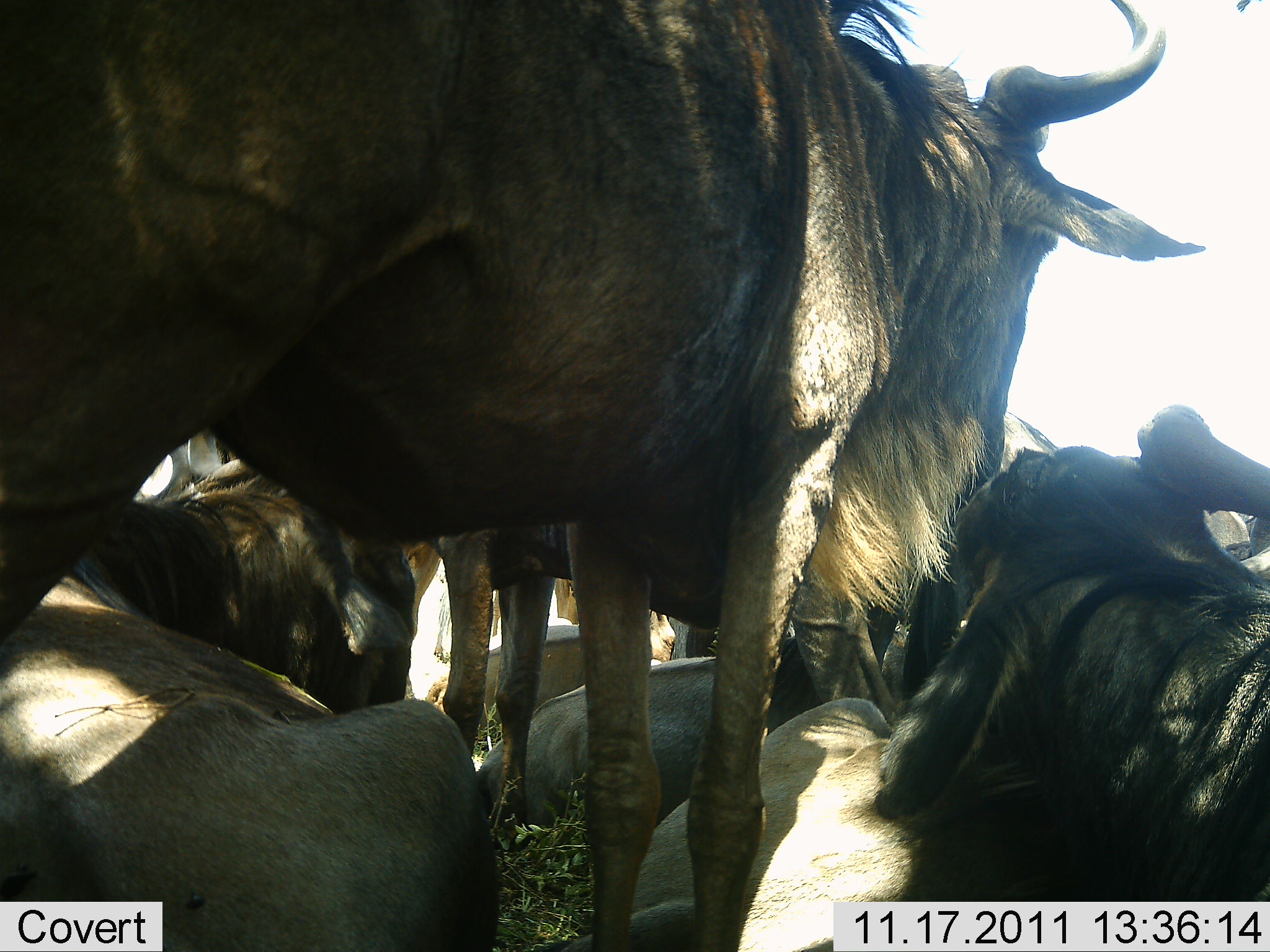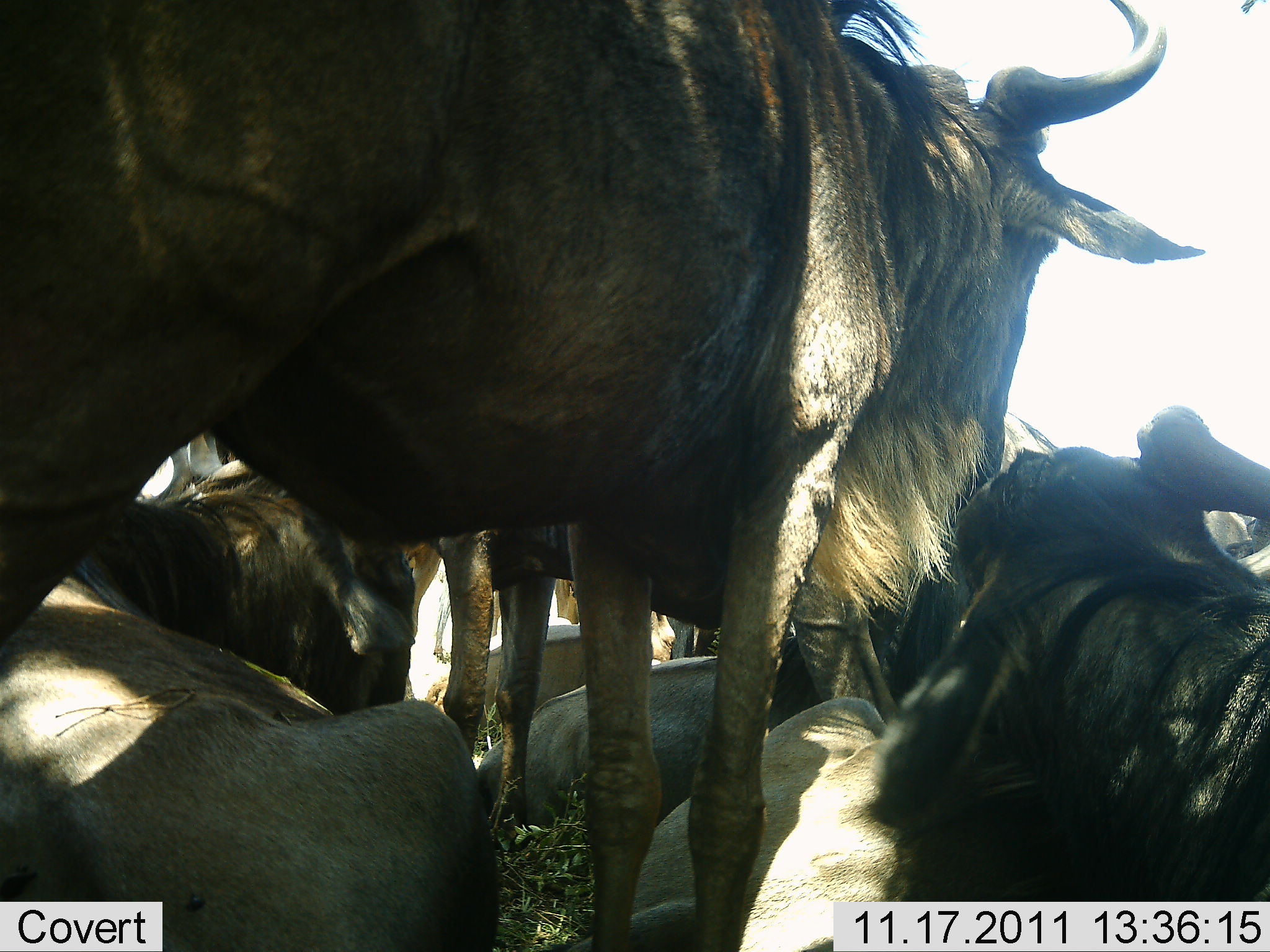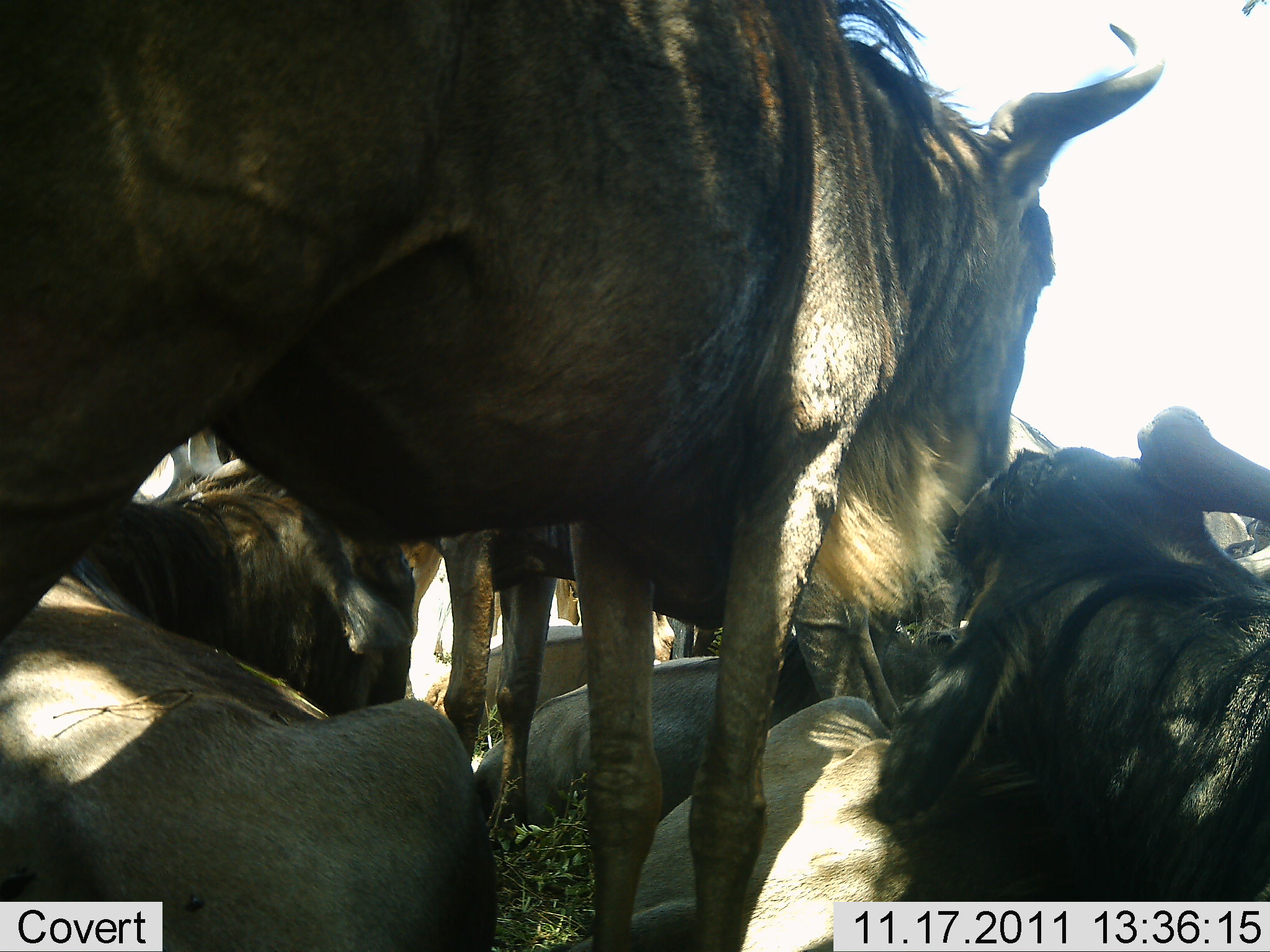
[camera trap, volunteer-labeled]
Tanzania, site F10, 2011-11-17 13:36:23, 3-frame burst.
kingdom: Animalia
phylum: Chordata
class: Mammalia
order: Artiodactyla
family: Bovidae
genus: Connochaetes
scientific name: Connochaetes taurinus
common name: blue wildebeest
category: wildebeest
Wildebeest (blue wildebeest) (Connochaetes taurinus), count 8. Behavior (volunteer vote fractions): standing 79%, resting 93%, moving 0%, interacting 36%. Young present (vote fraction): 0%. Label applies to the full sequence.